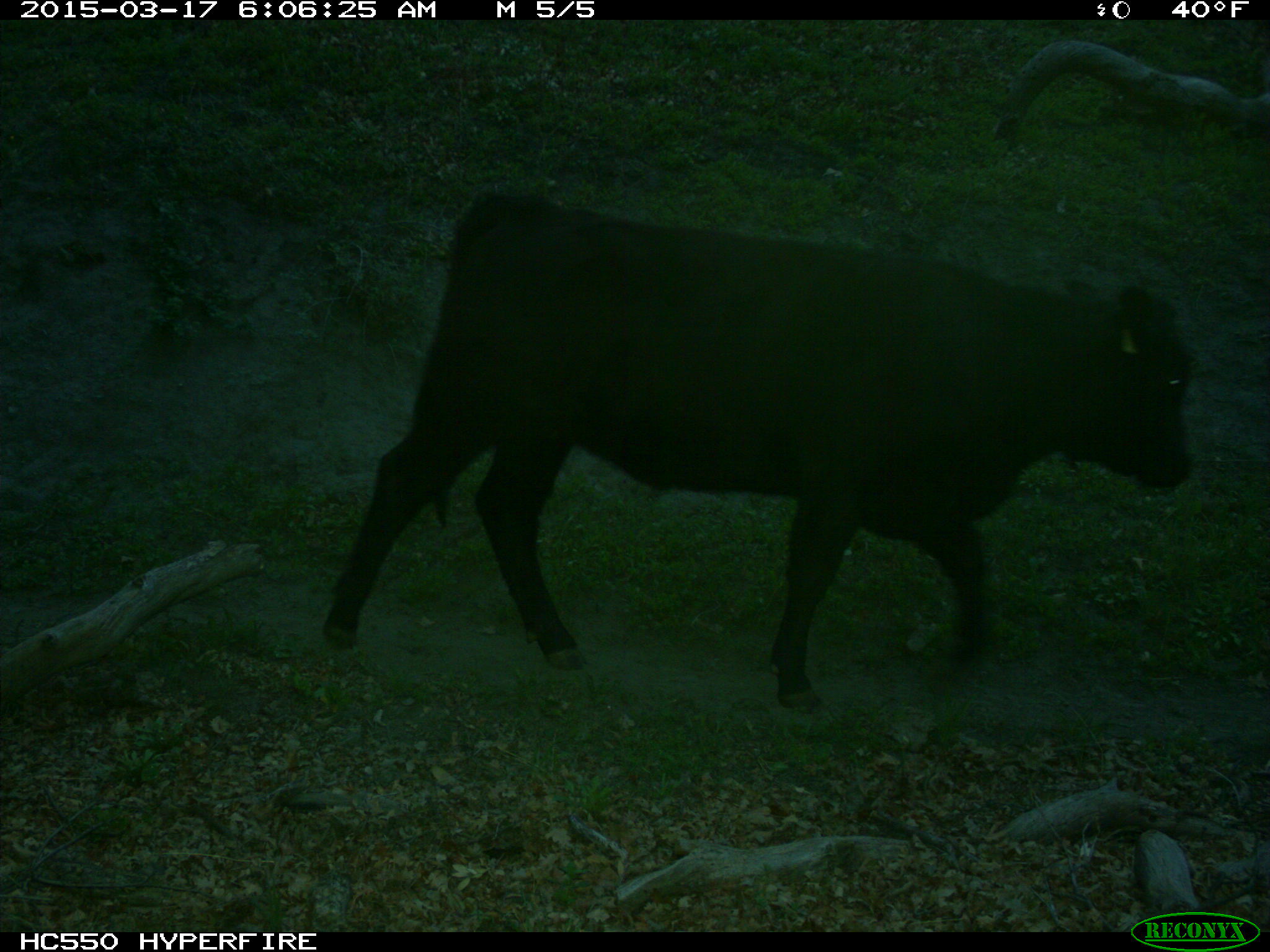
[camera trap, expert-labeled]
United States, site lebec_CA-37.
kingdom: Animalia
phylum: Chordata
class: Mammalia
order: Artiodactyla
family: Bovidae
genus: Bos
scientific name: Bos taurus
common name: domestic cow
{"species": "Bos taurus (domestic cow)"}